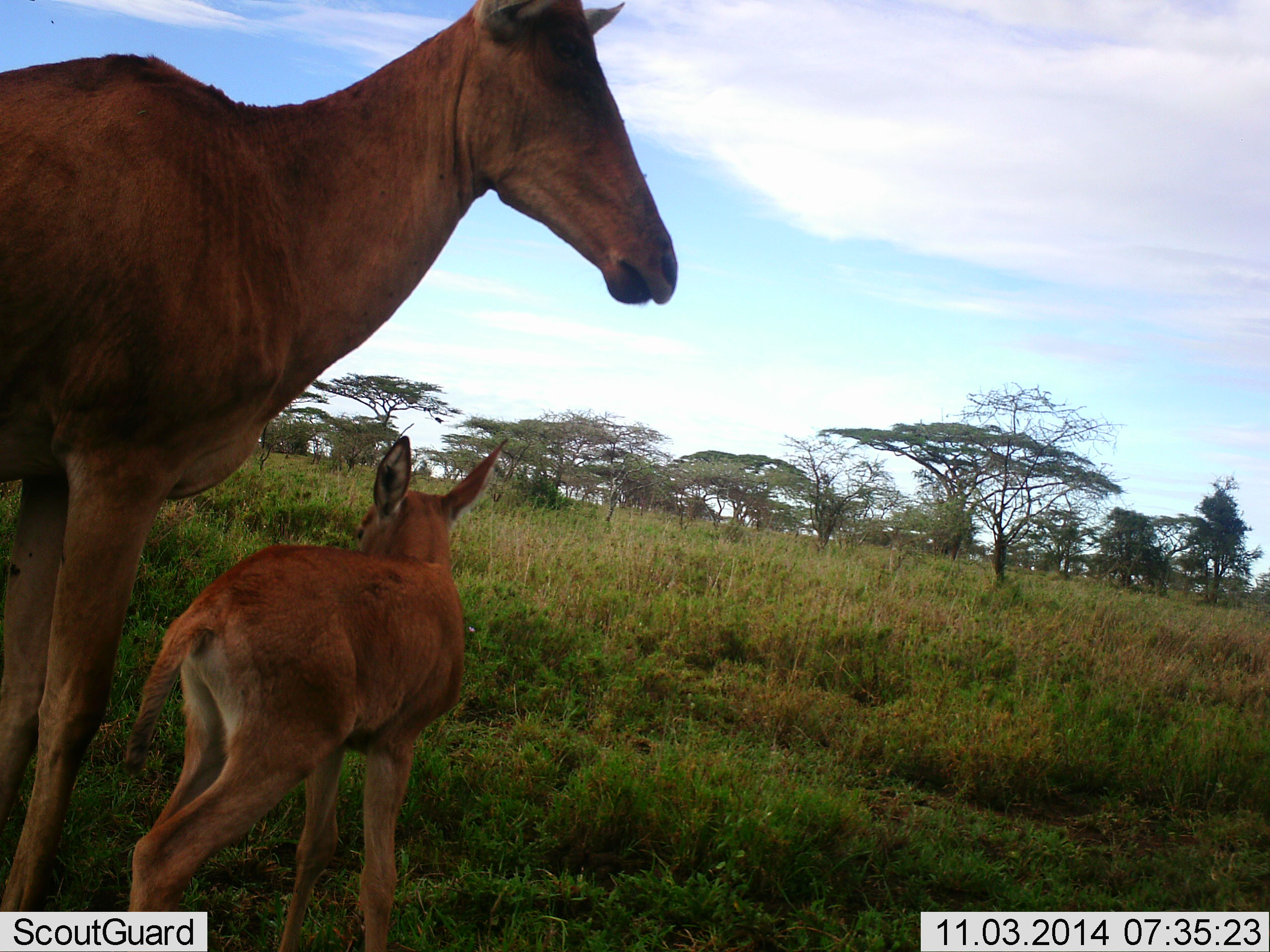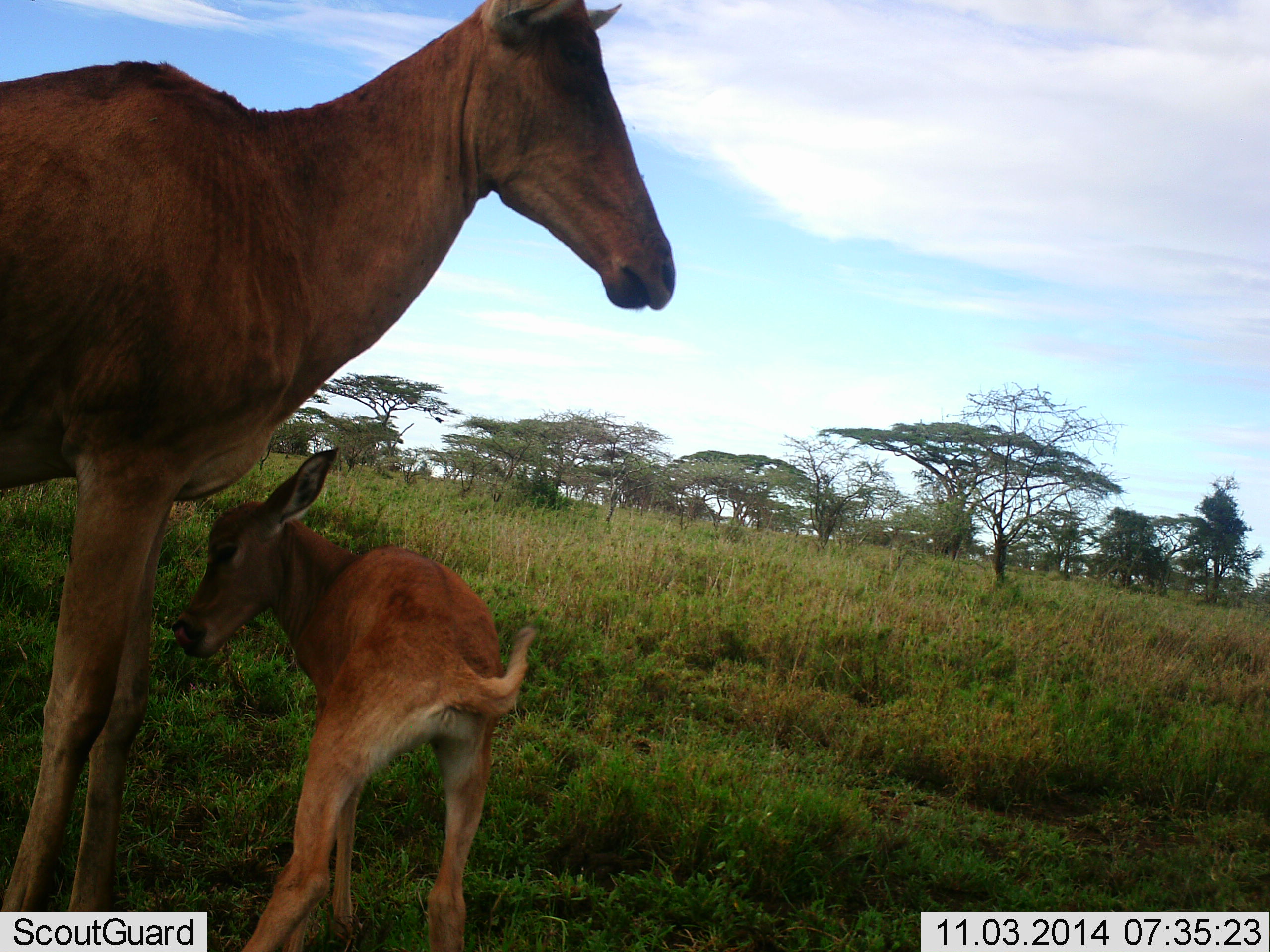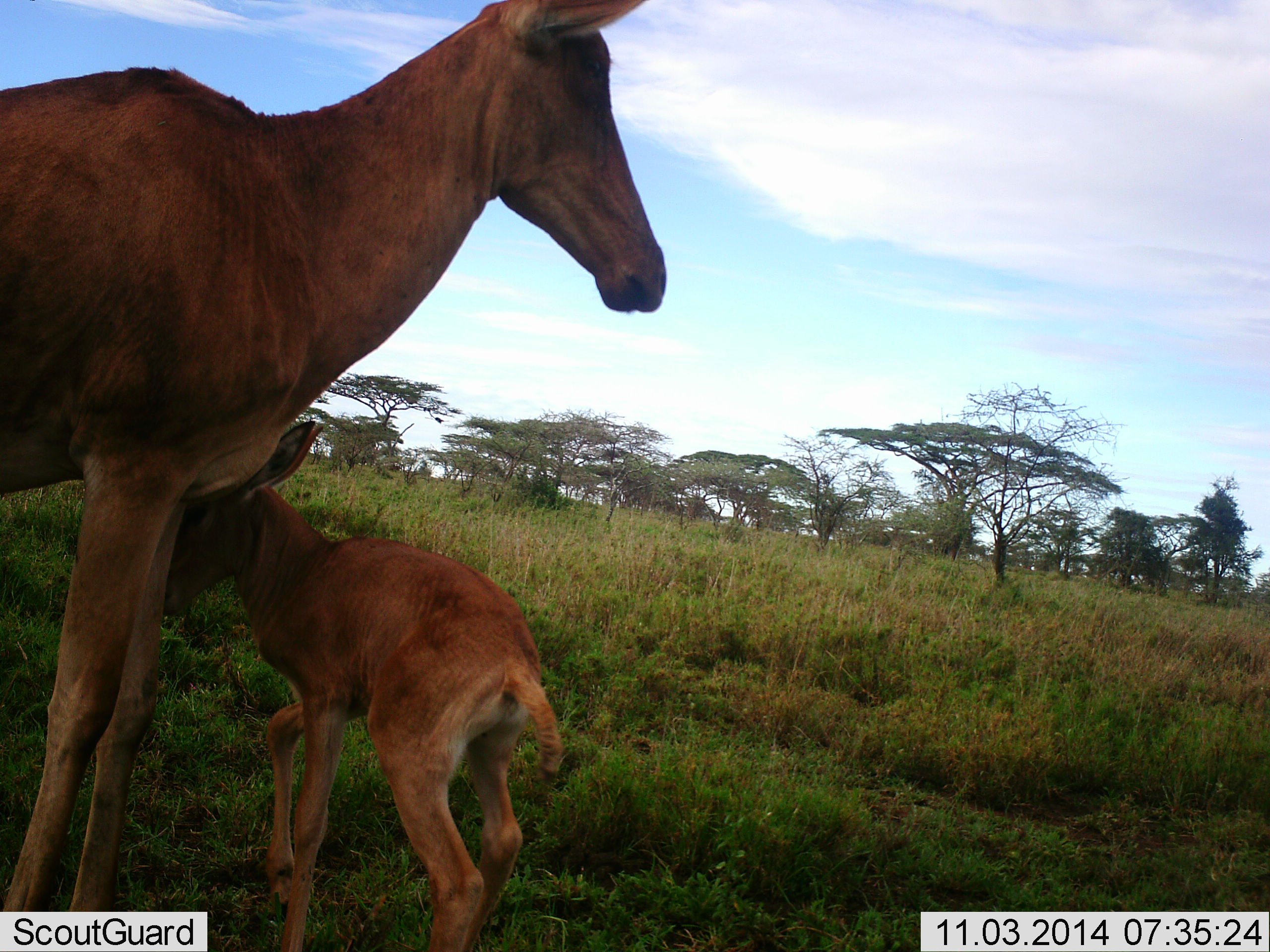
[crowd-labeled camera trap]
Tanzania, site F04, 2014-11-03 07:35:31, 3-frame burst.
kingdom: Animalia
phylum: Chordata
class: Mammalia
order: Artiodactyla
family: Bovidae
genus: Alcelaphus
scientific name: Alcelaphus buselaphus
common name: hartebeest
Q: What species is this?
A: Hartebeest (Alcelaphus buselaphus).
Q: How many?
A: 2.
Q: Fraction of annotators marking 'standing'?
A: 90%.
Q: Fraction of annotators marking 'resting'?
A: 0%.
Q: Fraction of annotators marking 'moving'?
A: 30%.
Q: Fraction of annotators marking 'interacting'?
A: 20%.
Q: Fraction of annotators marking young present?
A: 100%.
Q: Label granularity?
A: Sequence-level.